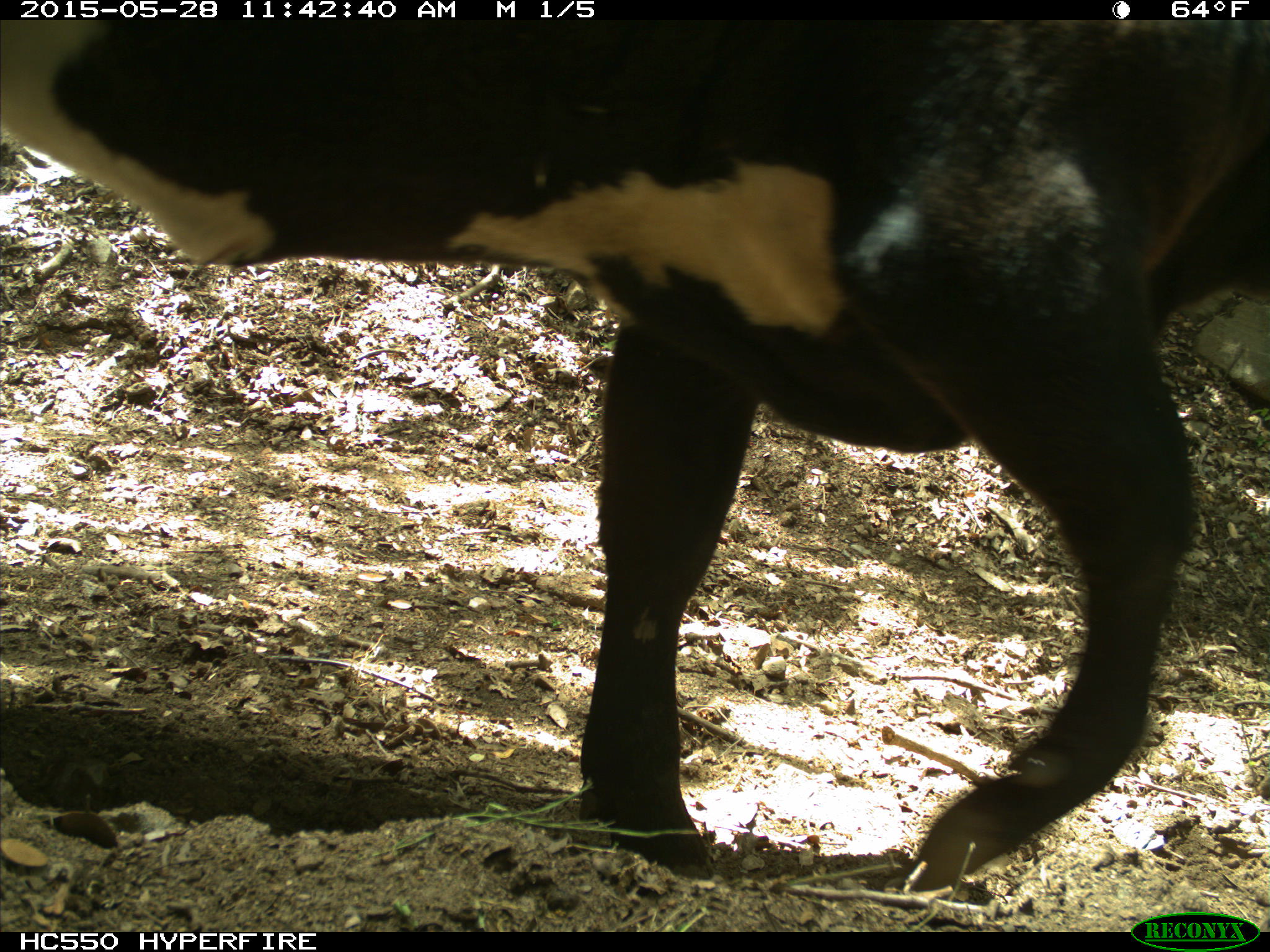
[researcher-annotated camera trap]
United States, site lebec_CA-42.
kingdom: Animalia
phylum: Chordata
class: Mammalia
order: Artiodactyla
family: Bovidae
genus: Bos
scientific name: Bos taurus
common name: domestic cow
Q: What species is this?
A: Bos taurus (domestic cow).